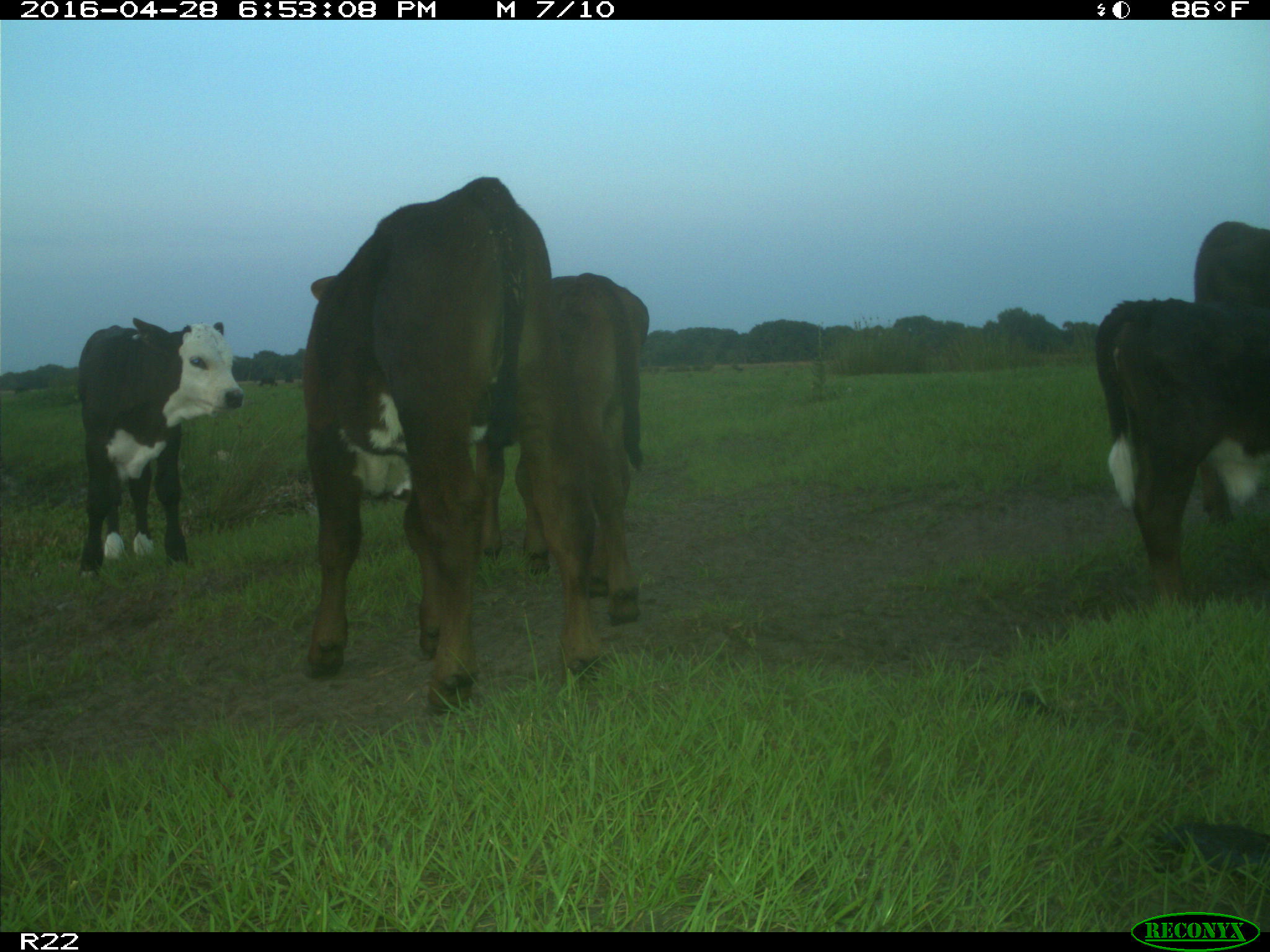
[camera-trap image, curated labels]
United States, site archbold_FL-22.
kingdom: Animalia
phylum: Chordata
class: Mammalia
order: Artiodactyla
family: Bovidae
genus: Bos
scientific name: Bos taurus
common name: domestic cow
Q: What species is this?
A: Bos taurus (domestic cow).